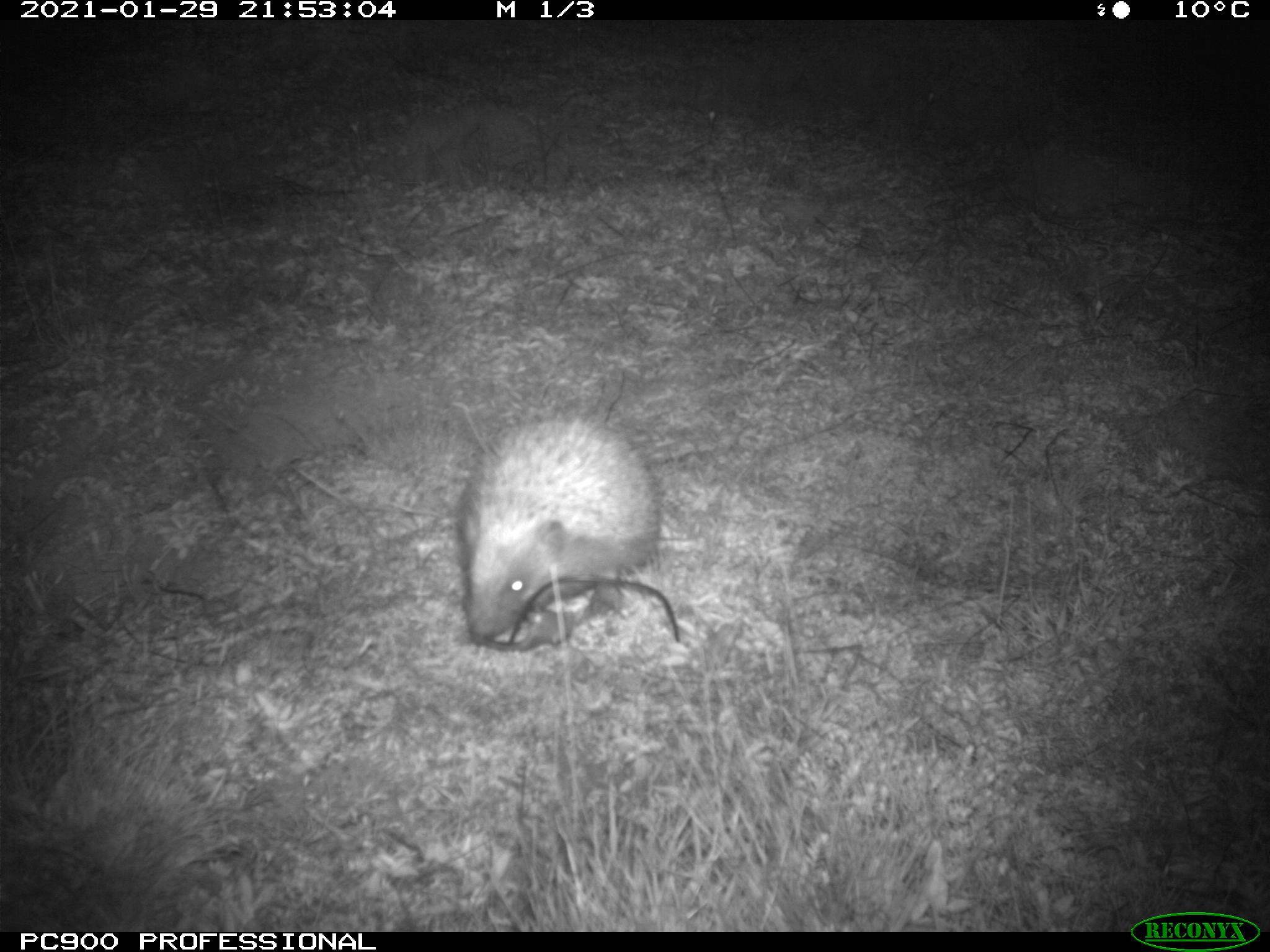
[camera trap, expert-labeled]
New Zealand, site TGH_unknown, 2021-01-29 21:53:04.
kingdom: Animalia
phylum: Chordata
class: Mammalia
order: Eulipotyphla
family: Erinaceidae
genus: Erinaceus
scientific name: Erinaceus europaeus europaeus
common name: european hedgehog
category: hedgehog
Hedgehog (european hedgehog) (Erinaceus europaeus europaeus).